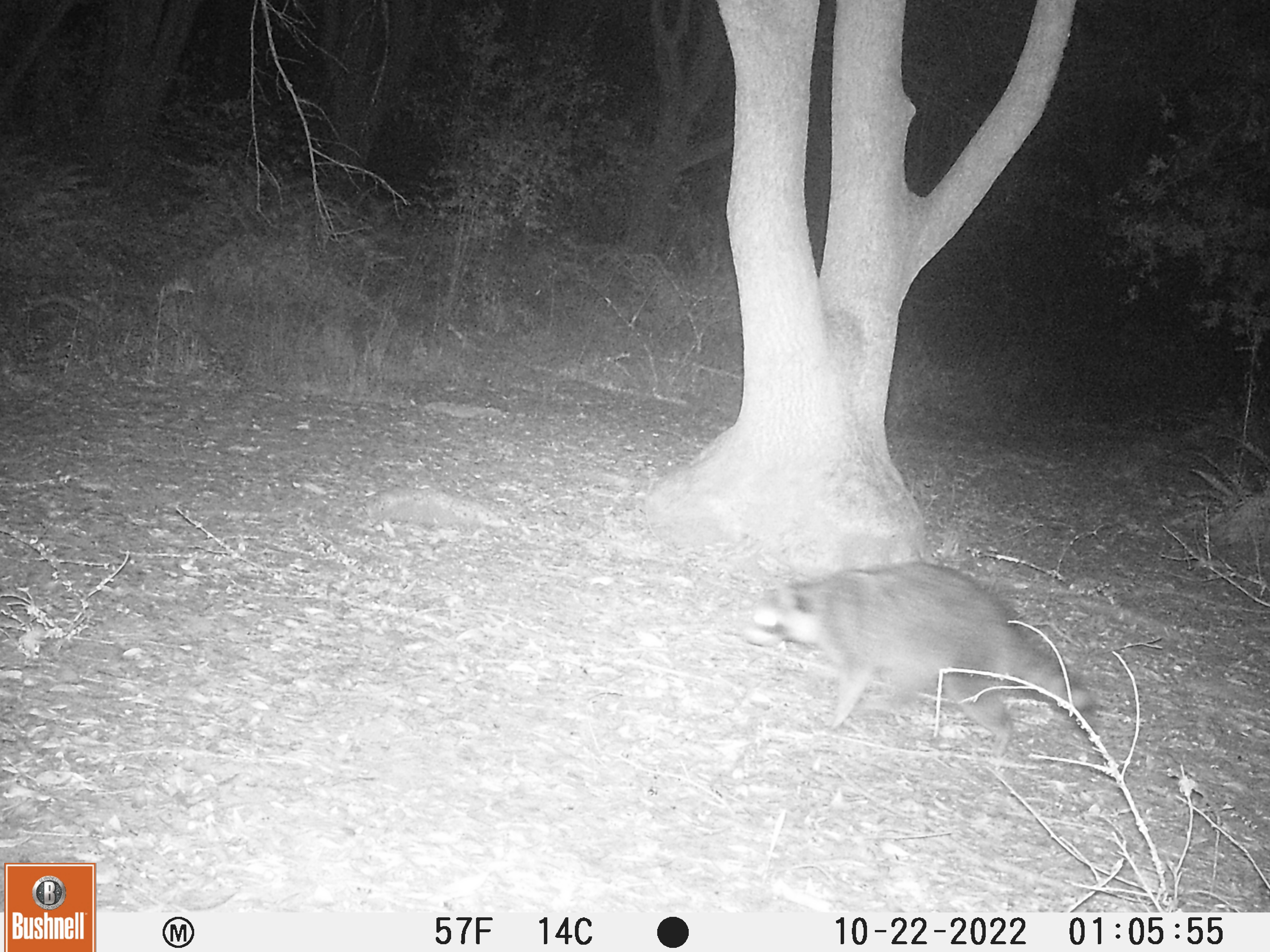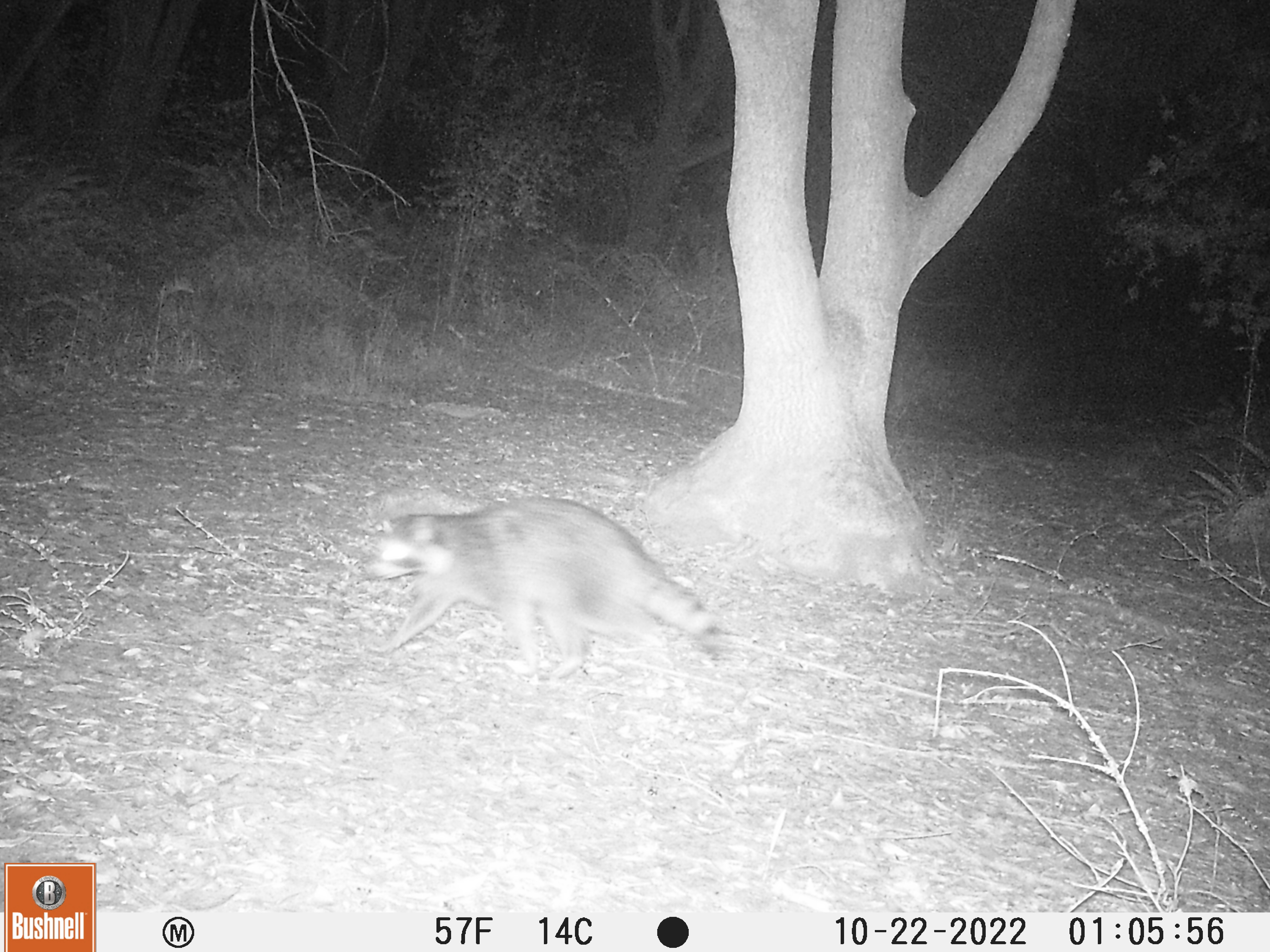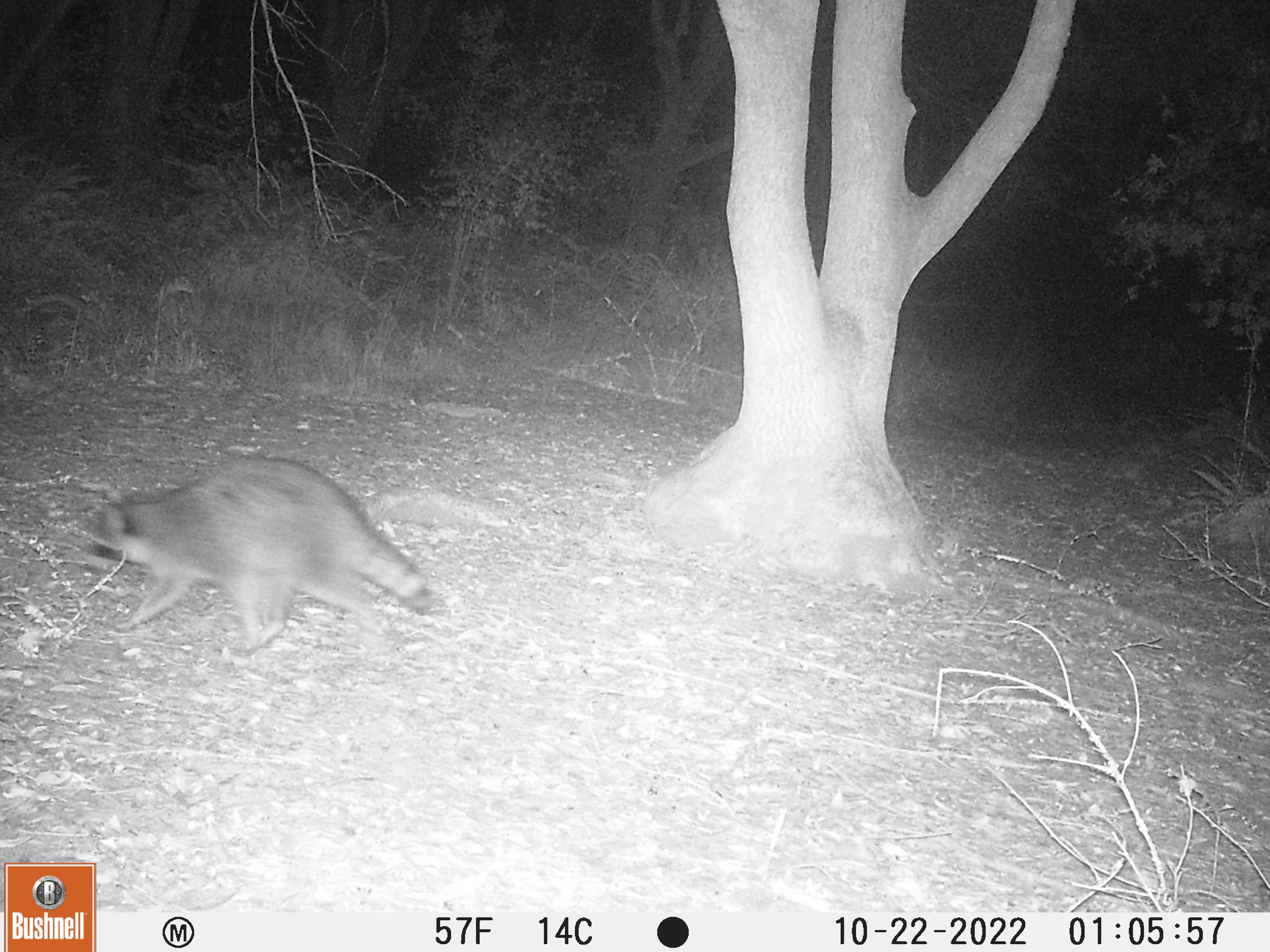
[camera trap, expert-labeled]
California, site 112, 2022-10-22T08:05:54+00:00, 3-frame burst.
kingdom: Animalia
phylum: Chordata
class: Mammalia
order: Carnivora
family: Procyonidae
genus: Procyon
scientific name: Procyon lotor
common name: raccoon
Raccoon (Procyon lotor).